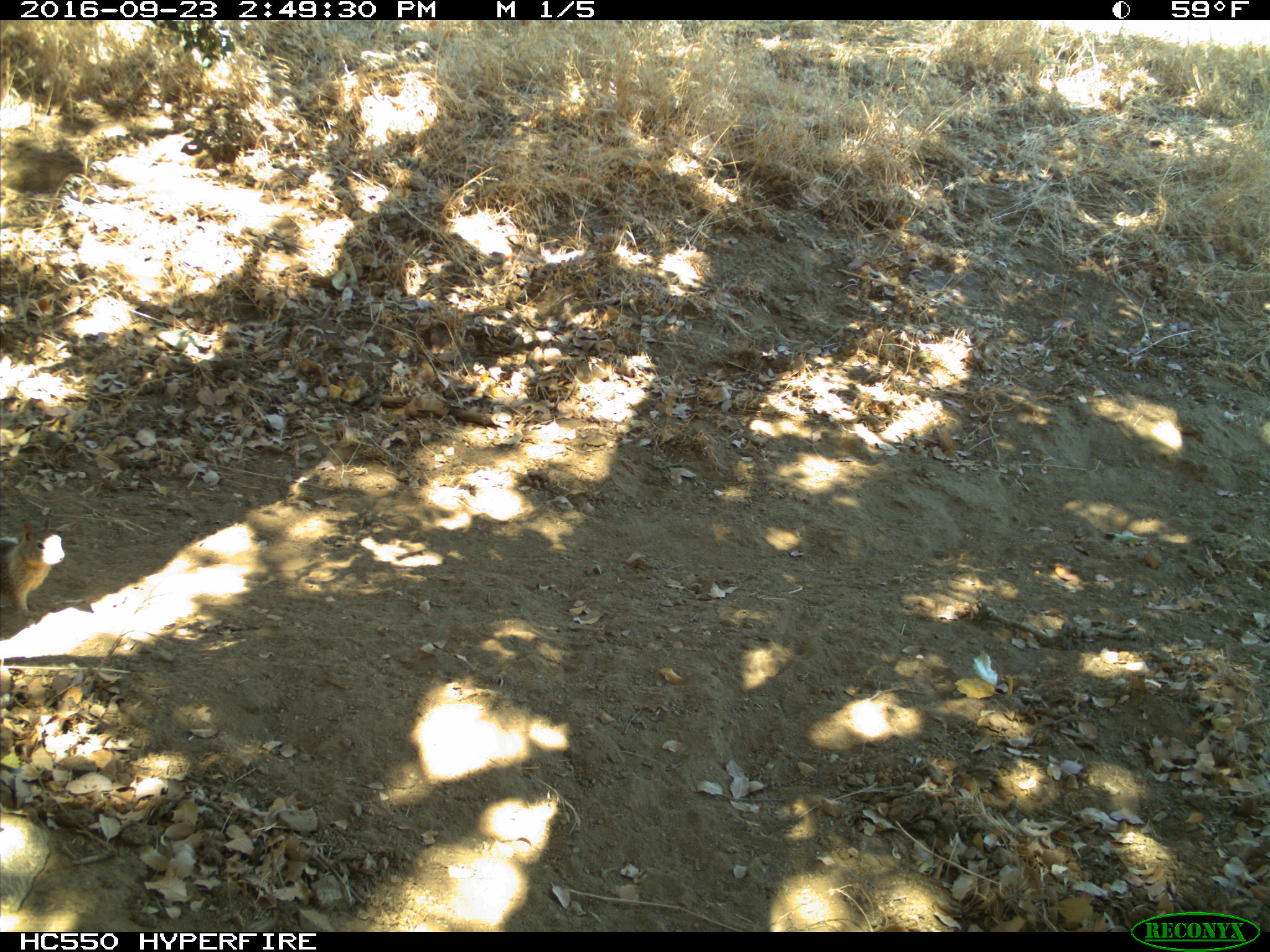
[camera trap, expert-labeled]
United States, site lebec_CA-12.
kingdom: Animalia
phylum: Chordata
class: Mammalia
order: Rodentia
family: Sciuridae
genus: Otospermophilus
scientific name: Otospermophilus beecheyi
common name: california ground squirrel